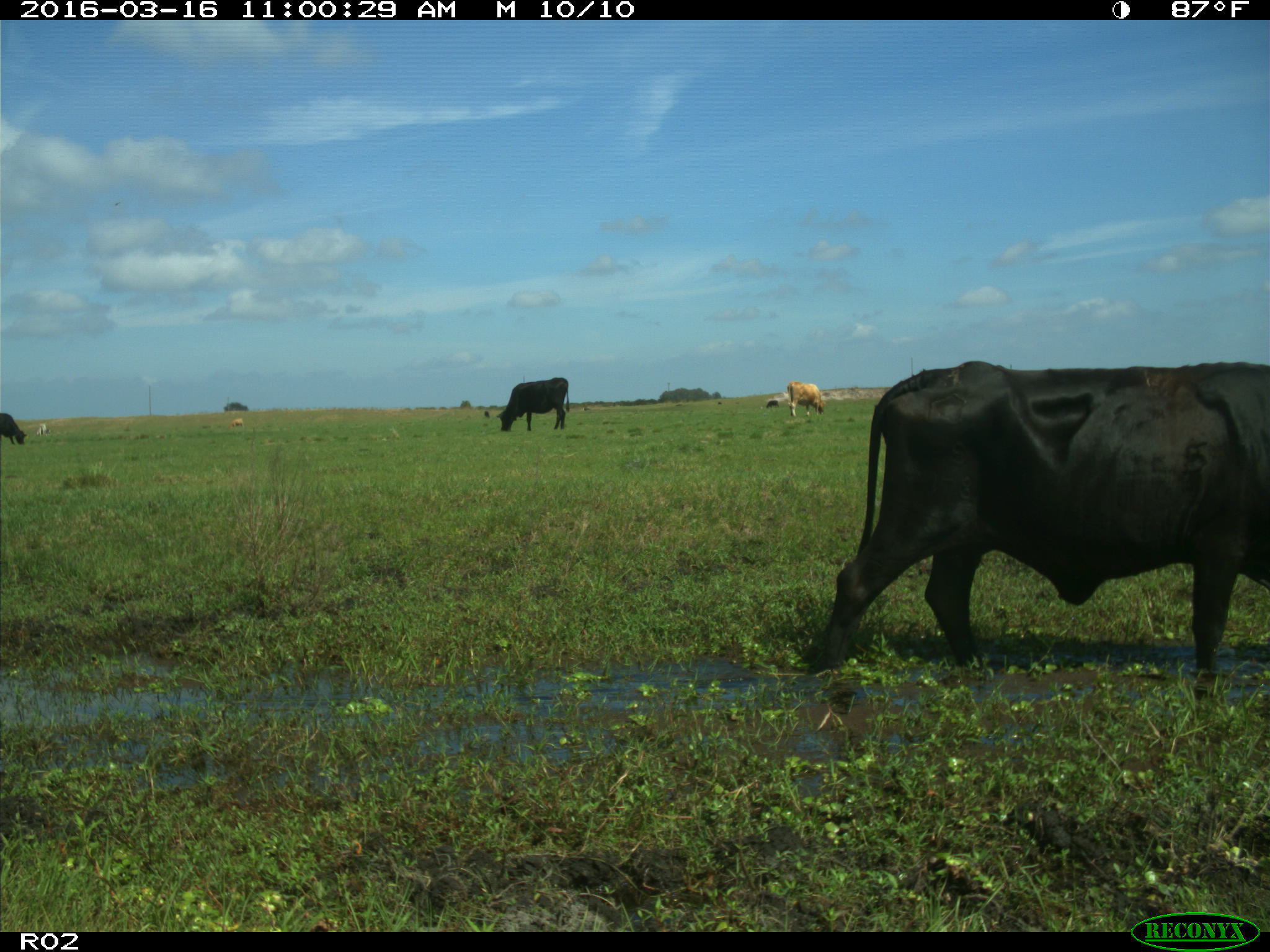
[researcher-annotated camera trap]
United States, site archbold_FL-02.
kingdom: Animalia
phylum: Chordata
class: Mammalia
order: Artiodactyla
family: Bovidae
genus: Bos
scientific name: Bos taurus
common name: domestic cow